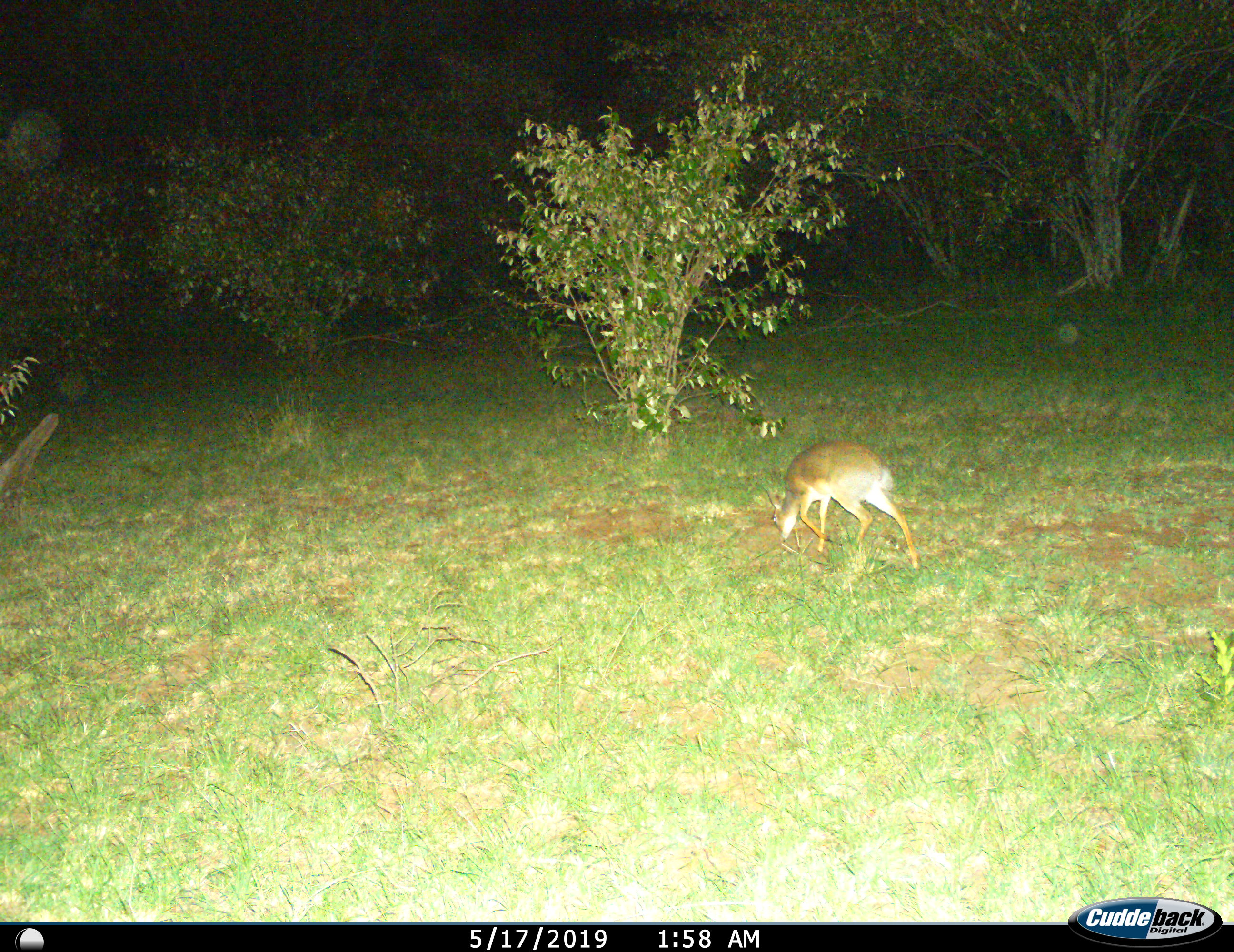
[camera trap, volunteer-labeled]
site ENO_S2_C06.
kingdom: Animalia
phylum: Chordata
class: Mammalia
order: Artiodactyla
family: Bovidae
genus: Madoqua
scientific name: Madoqua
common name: dik-dik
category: dikdik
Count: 1.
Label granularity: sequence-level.